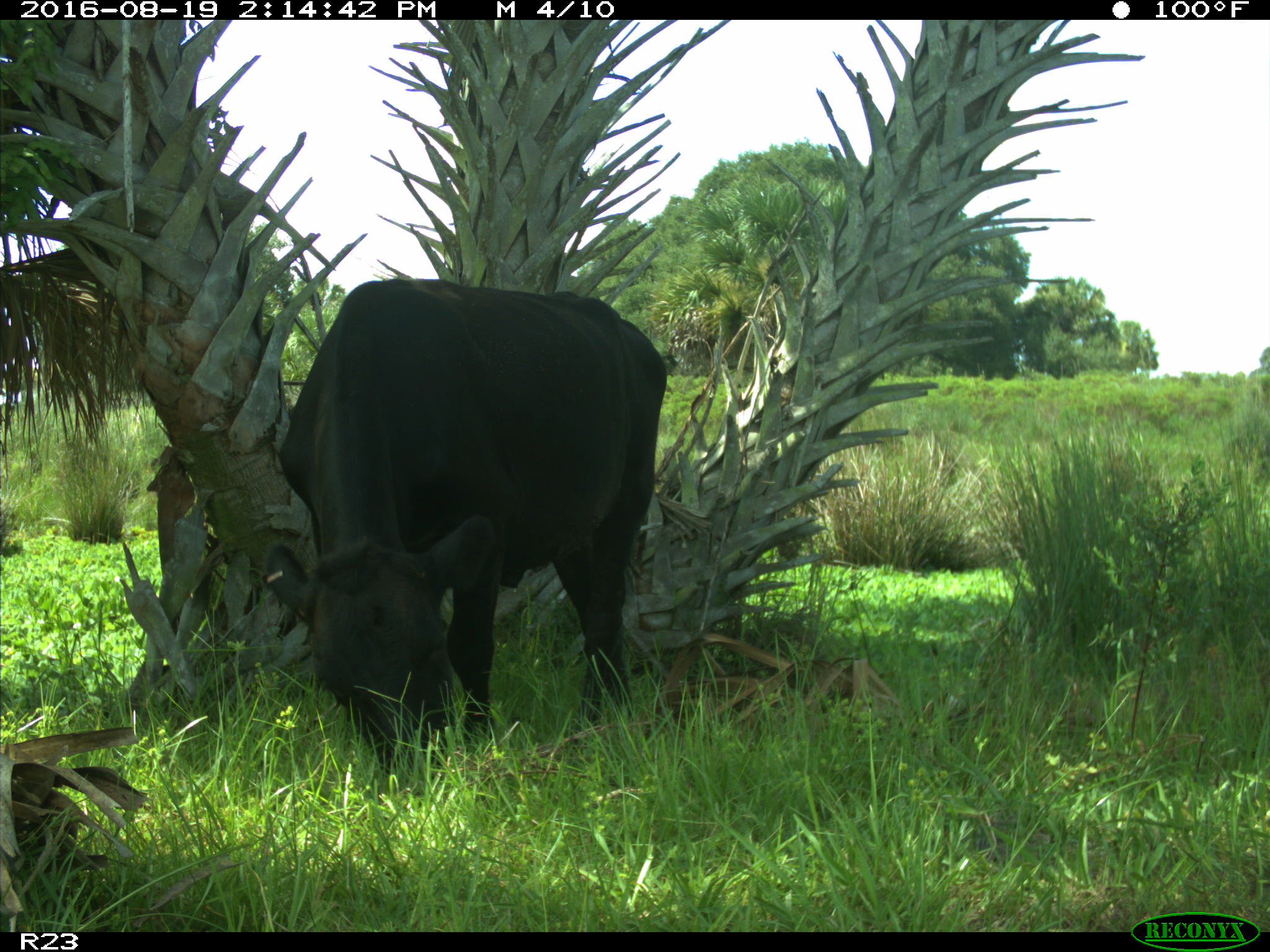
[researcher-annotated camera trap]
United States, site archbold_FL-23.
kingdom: Animalia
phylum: Chordata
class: Mammalia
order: Artiodactyla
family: Bovidae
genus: Bos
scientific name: Bos taurus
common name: domestic cow